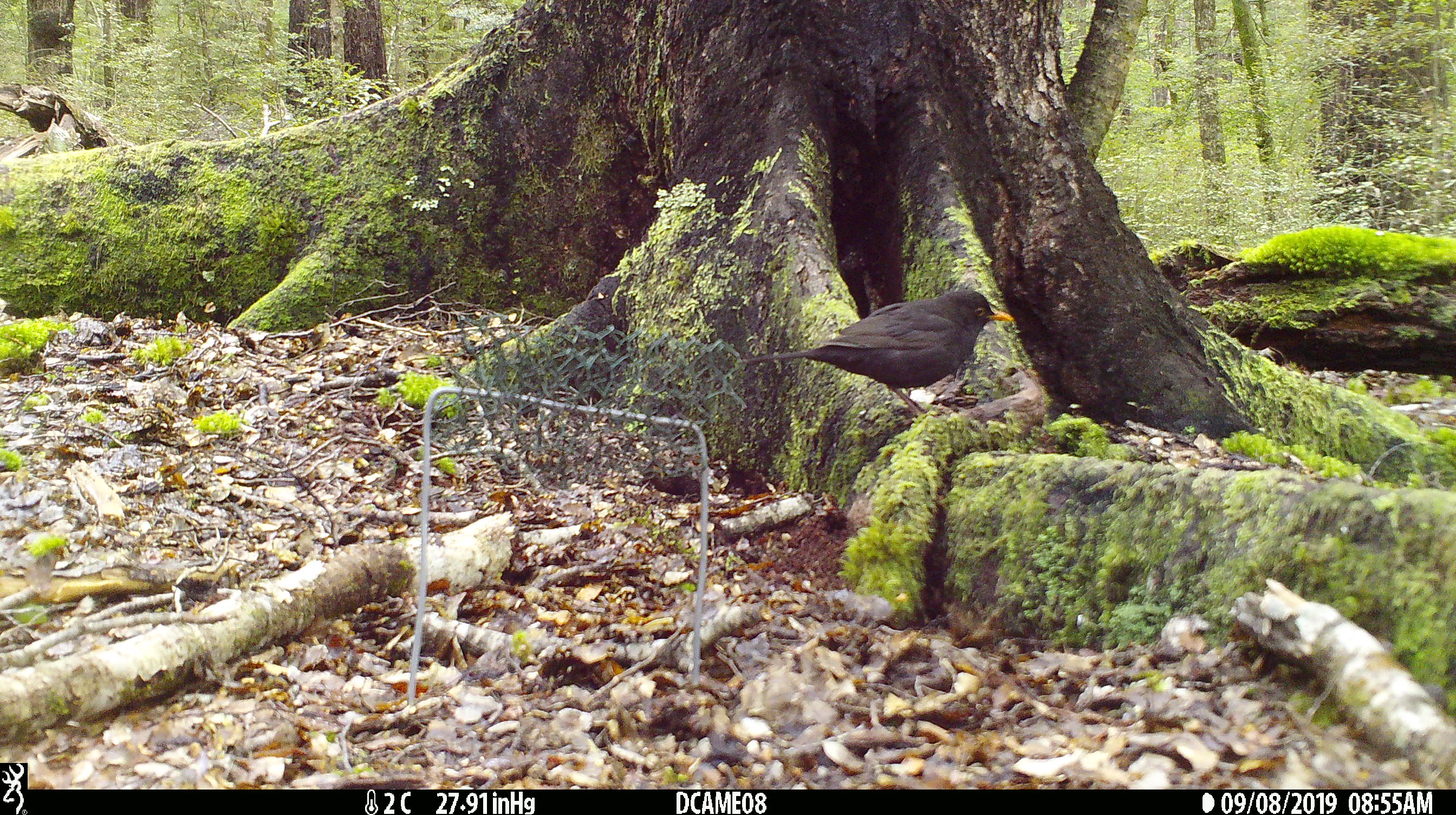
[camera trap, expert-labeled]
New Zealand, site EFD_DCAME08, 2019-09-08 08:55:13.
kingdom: Animalia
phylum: Chordata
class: Aves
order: Passeriformes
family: Turdidae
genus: Turdus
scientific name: Turdus merula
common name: eurasian blackbird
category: blackbird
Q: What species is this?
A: Blackbird (eurasian blackbird) (Turdus merula).